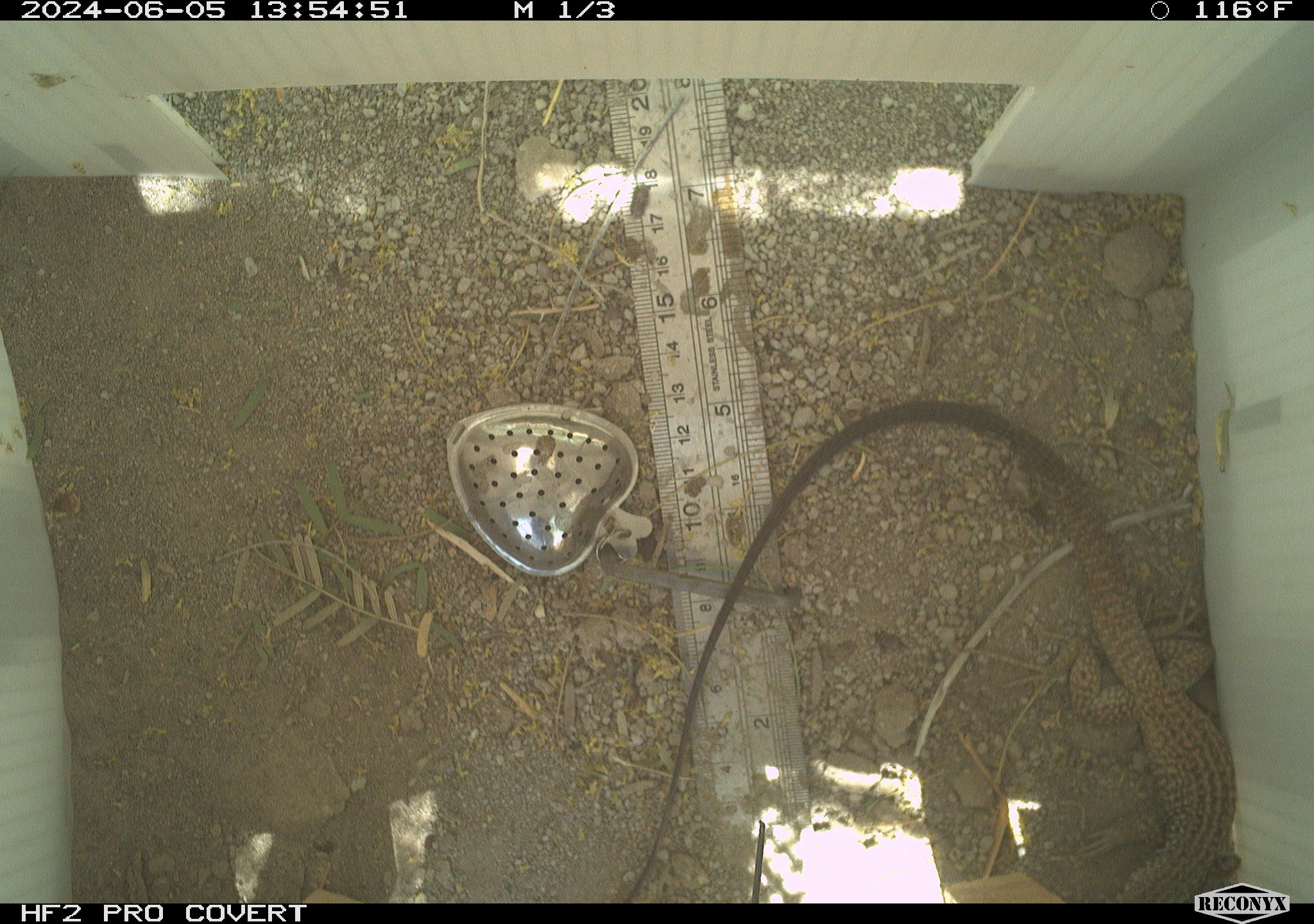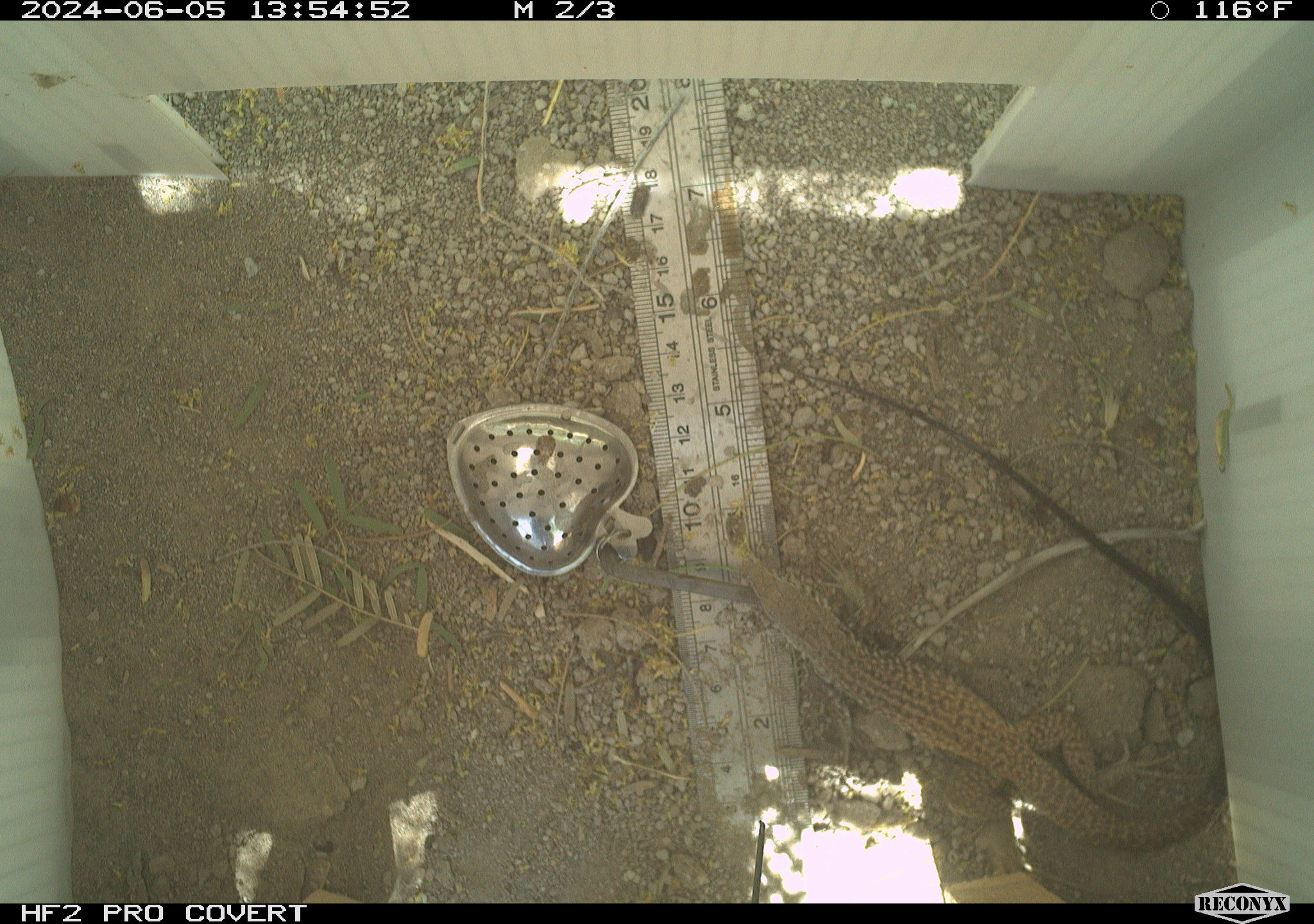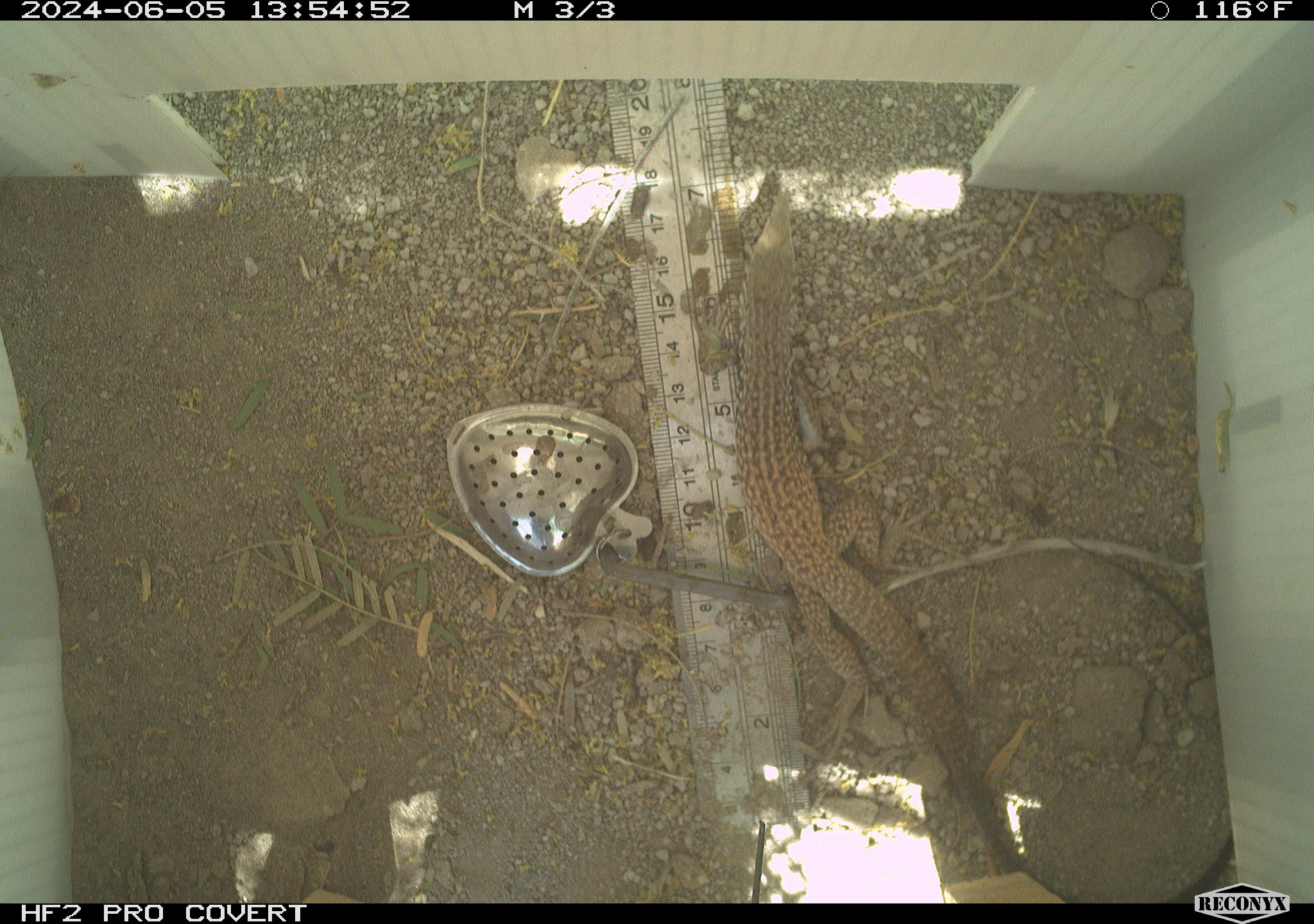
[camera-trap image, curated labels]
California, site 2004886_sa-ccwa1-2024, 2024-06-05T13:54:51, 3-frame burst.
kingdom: Animalia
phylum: Chordata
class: Reptilia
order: Squamata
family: Teiidae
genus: Aspidoscelis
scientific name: Aspidoscelis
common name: whiptail lizards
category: aspidoscelis species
Aspidoscelis species (whiptail lizards) (Aspidoscelis).